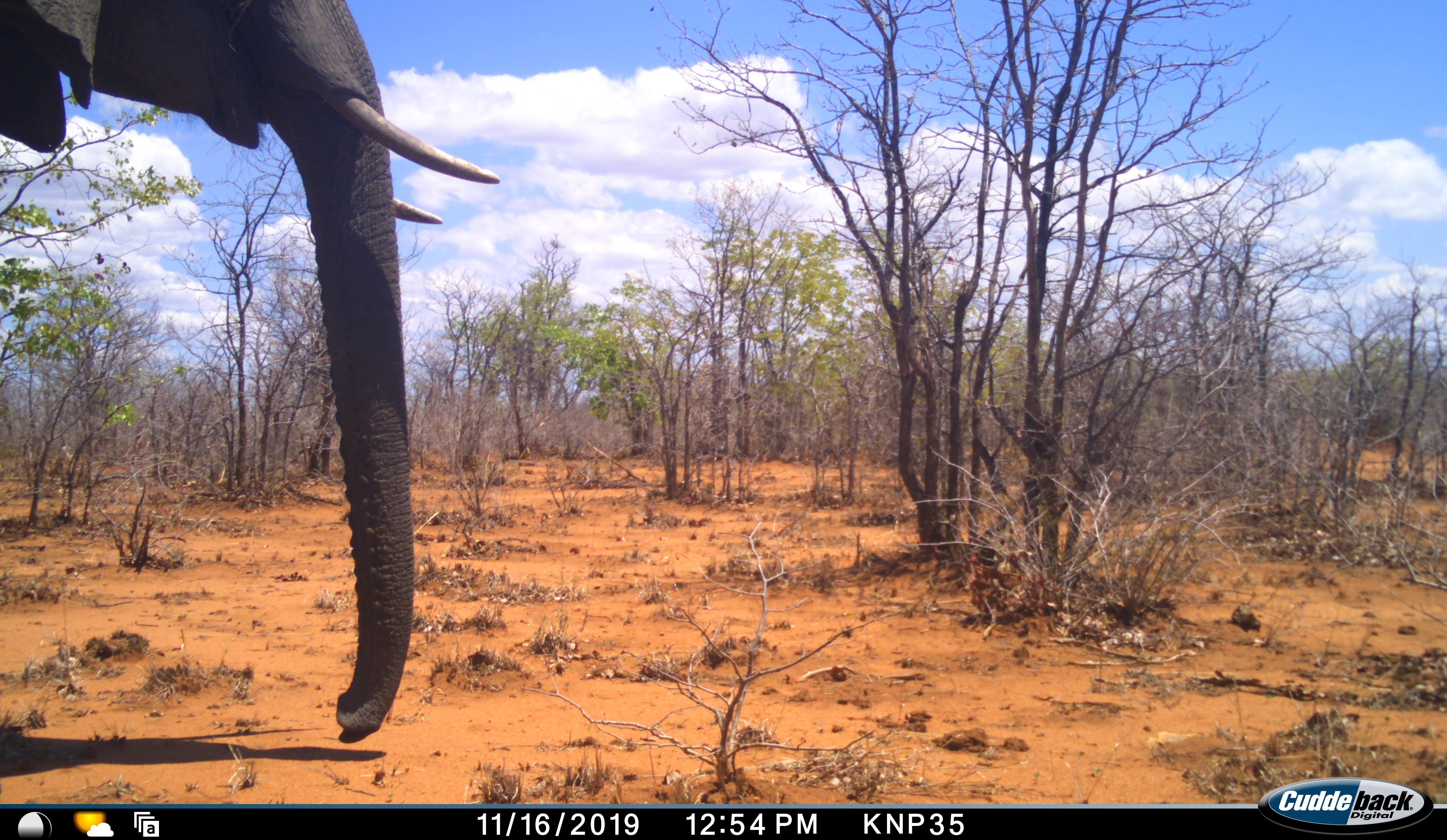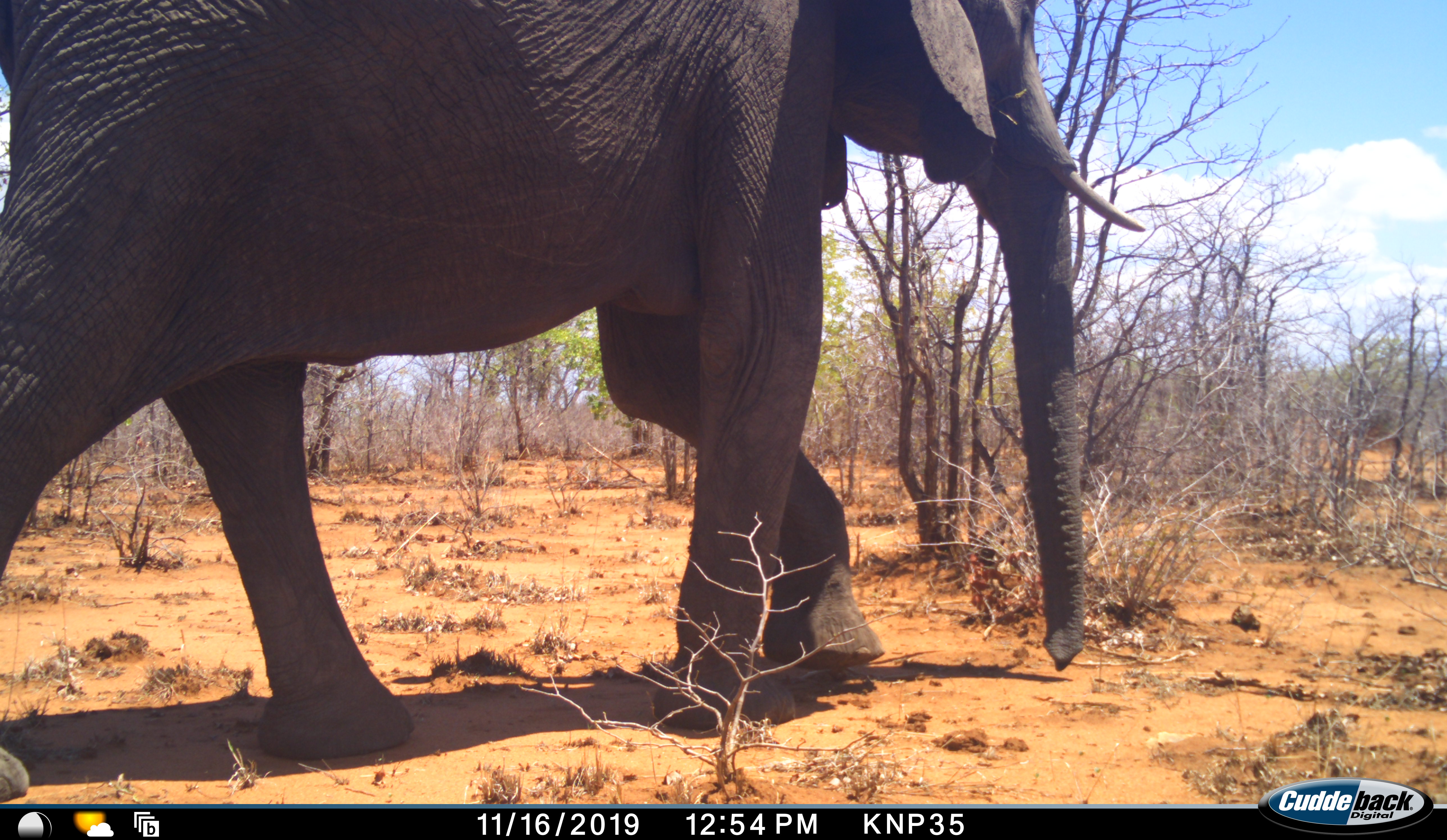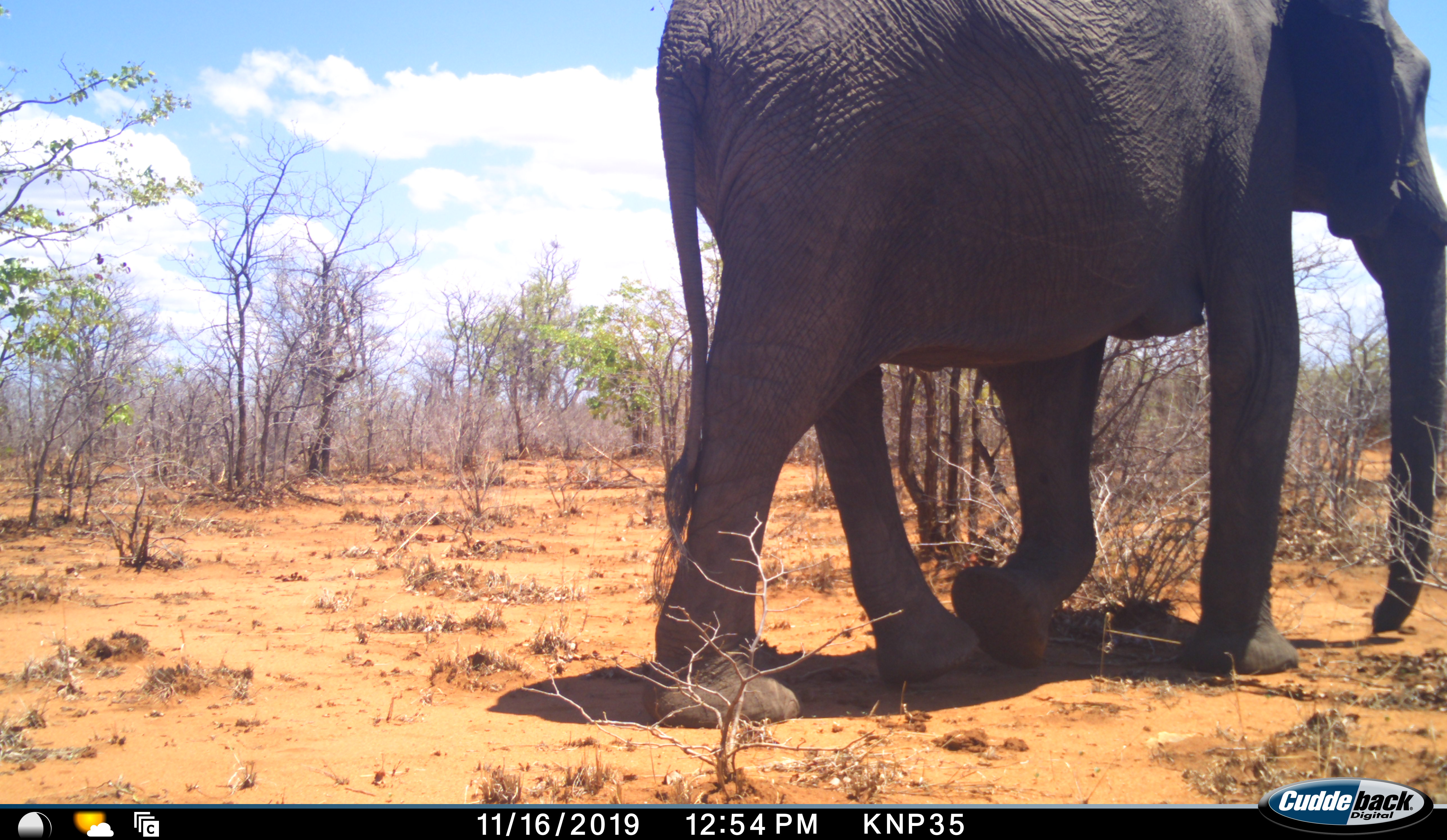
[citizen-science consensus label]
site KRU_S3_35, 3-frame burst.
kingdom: Animalia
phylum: Chordata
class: Mammalia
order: Proboscidea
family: Elephantidae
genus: Loxodonta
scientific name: Loxodonta africana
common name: african bush elephant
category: elephant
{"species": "elephant (african bush elephant) (Loxodonta africana)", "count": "1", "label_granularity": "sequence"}